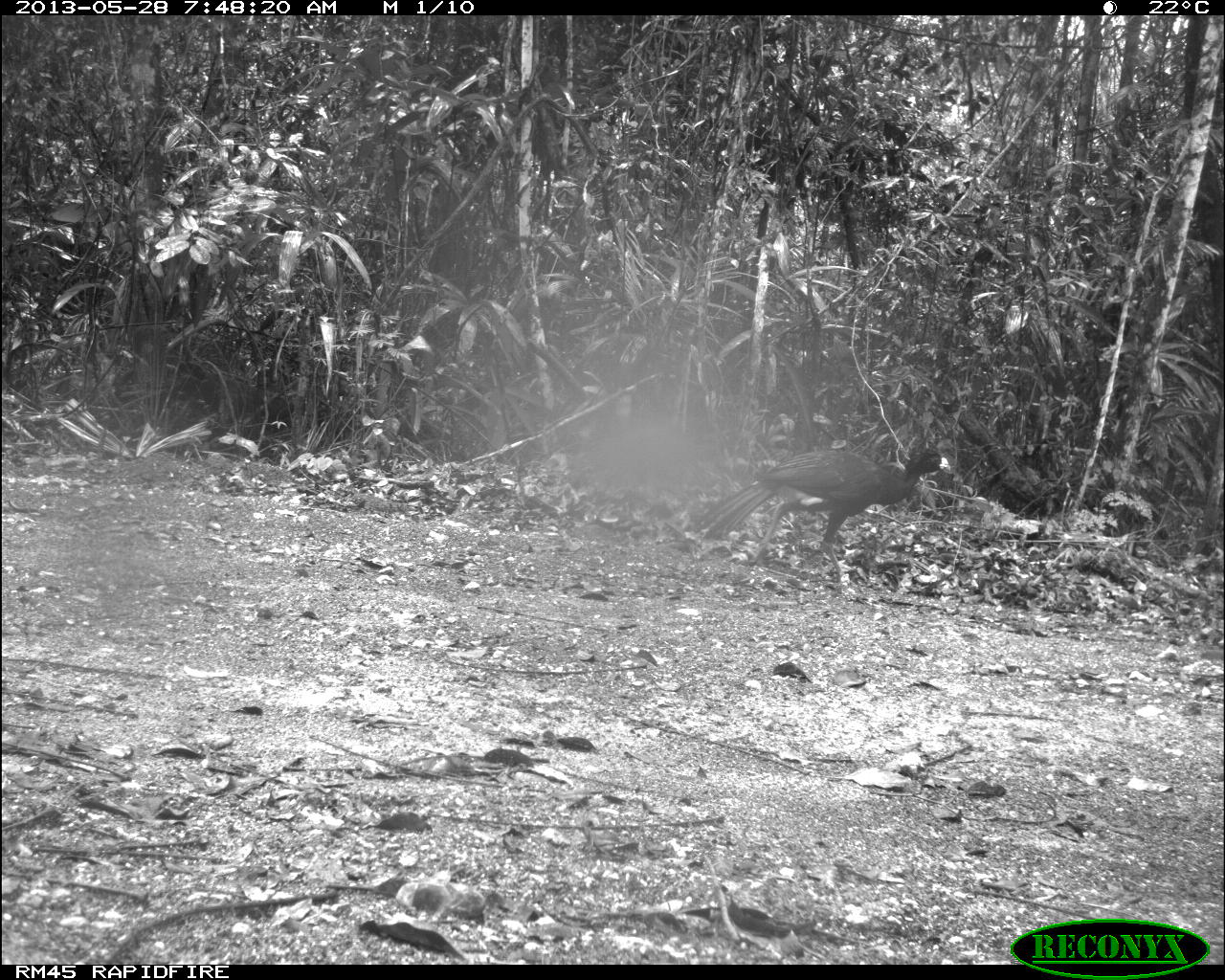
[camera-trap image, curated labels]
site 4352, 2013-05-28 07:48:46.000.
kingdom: Animalia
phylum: Chordata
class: Aves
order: Galliformes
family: Cracidae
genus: Crax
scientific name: Crax rubra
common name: great curassow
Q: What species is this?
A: Crax rubra (great curassow).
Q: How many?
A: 1.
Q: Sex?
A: Male.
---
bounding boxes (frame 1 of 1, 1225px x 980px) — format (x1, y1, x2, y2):
crax rubra: (693, 448, 951, 603)